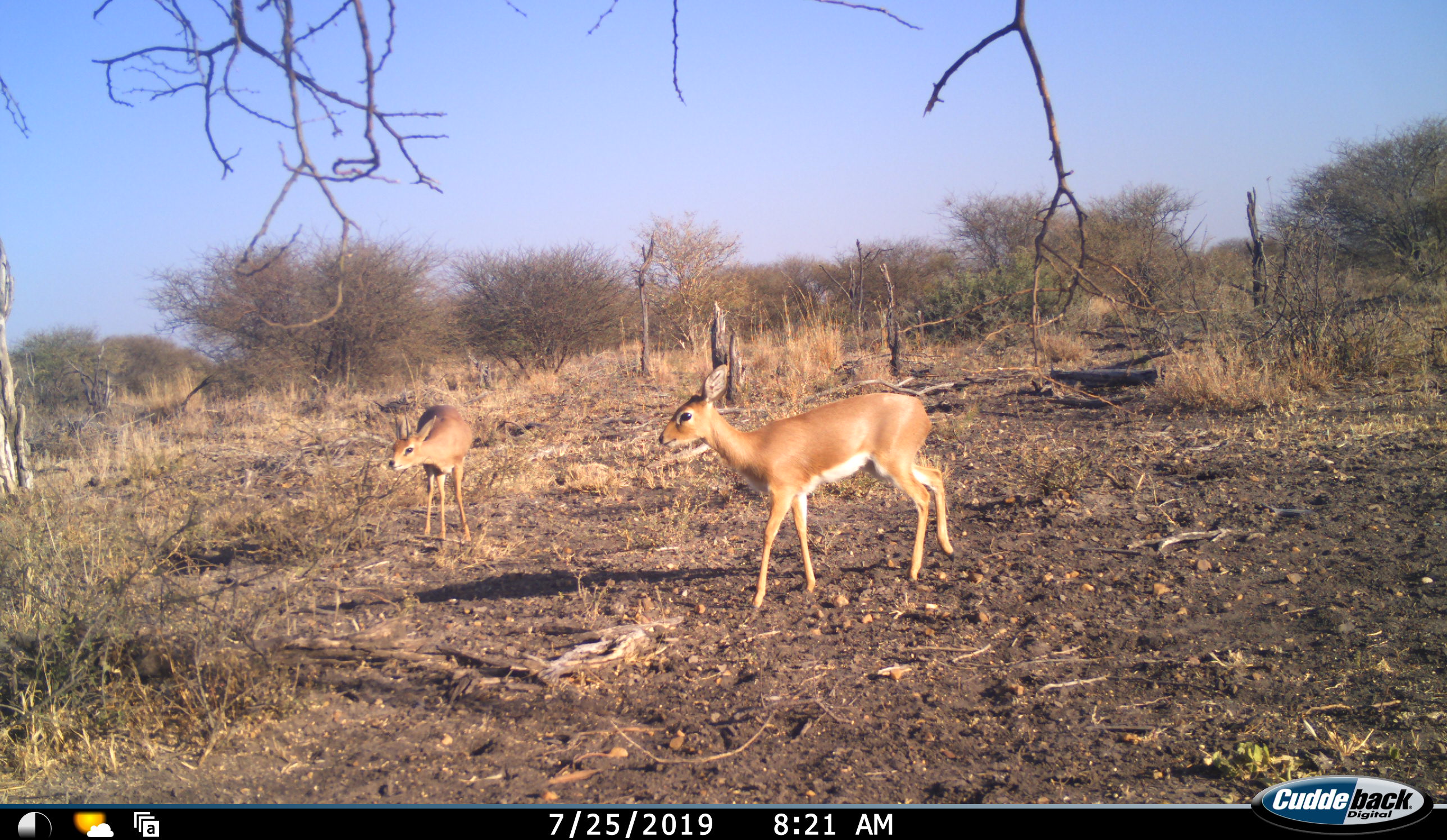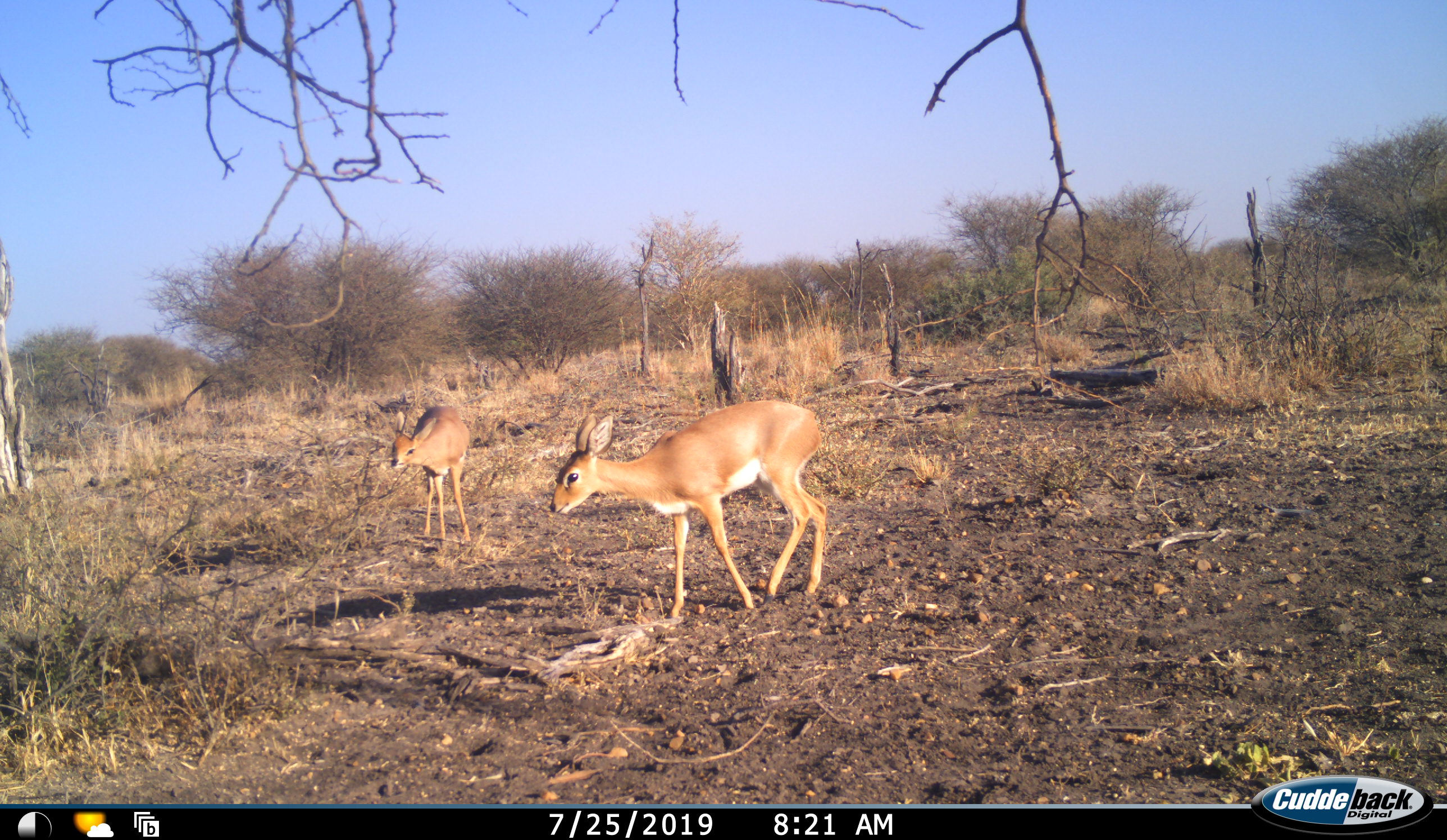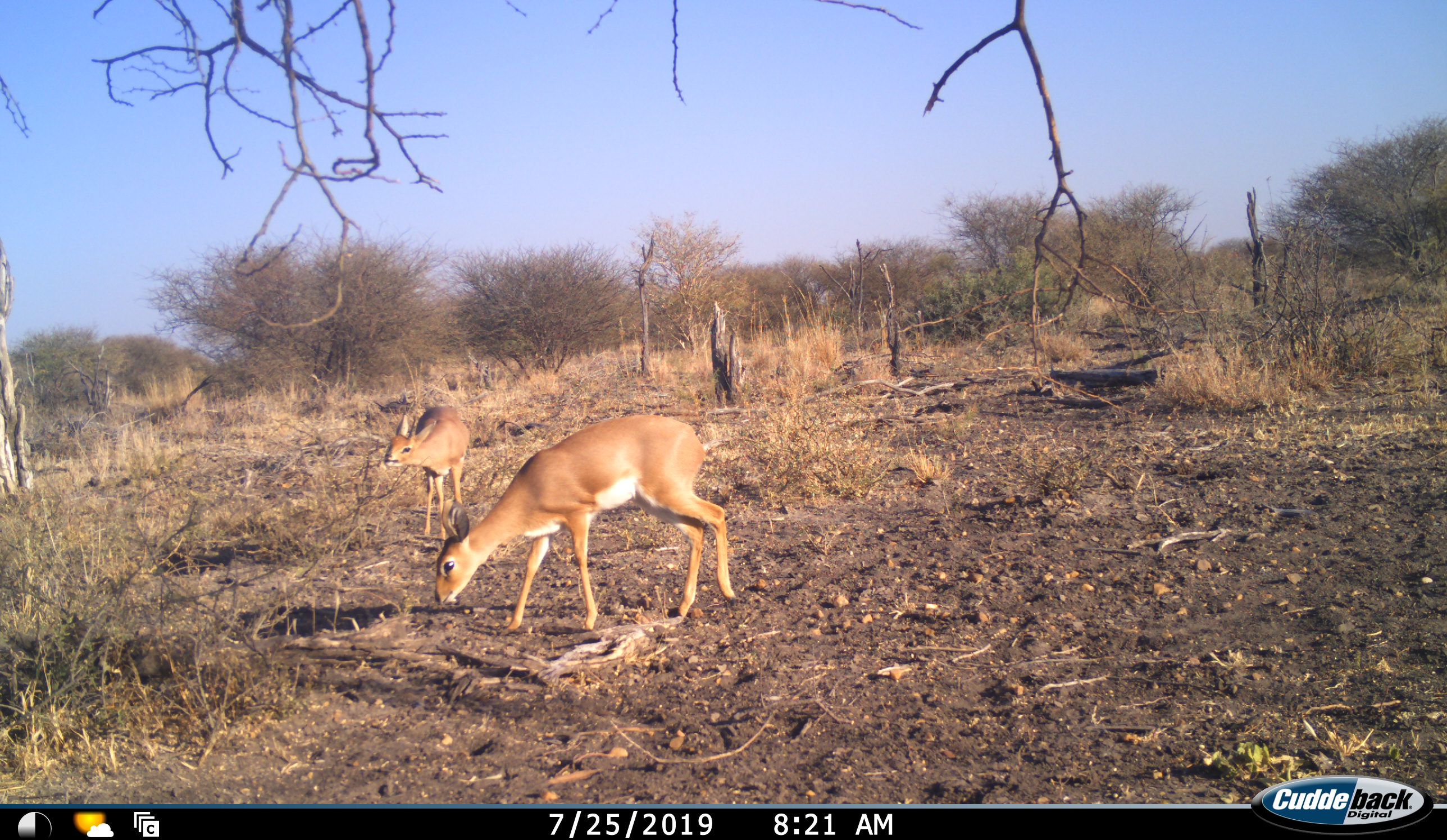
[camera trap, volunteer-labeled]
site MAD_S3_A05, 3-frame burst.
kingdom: Animalia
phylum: Chordata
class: Mammalia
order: Artiodactyla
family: Bovidae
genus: Raphicerus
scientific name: Raphicerus campestris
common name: steenbok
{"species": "steenbok (Raphicerus campestris)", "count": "2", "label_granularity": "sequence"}